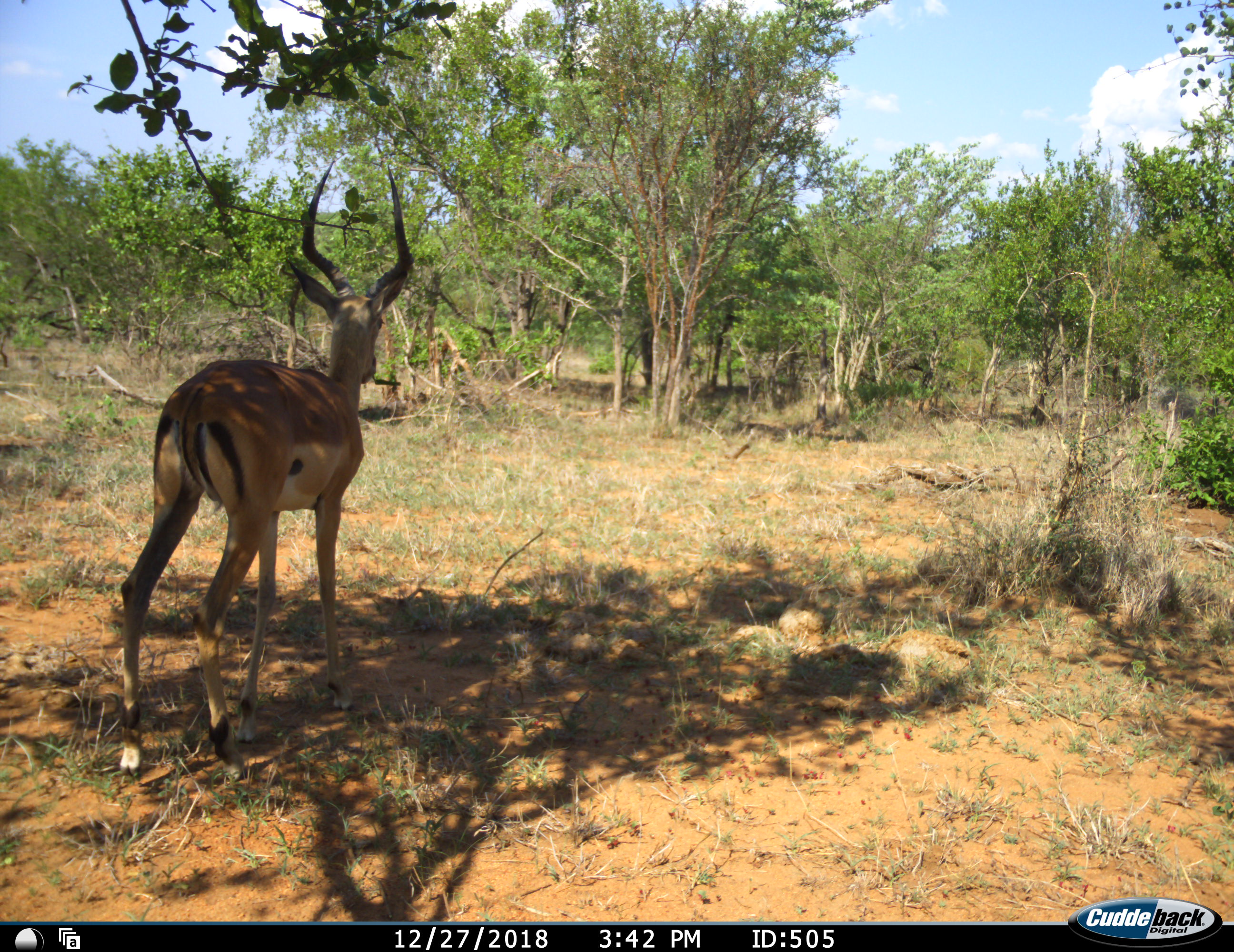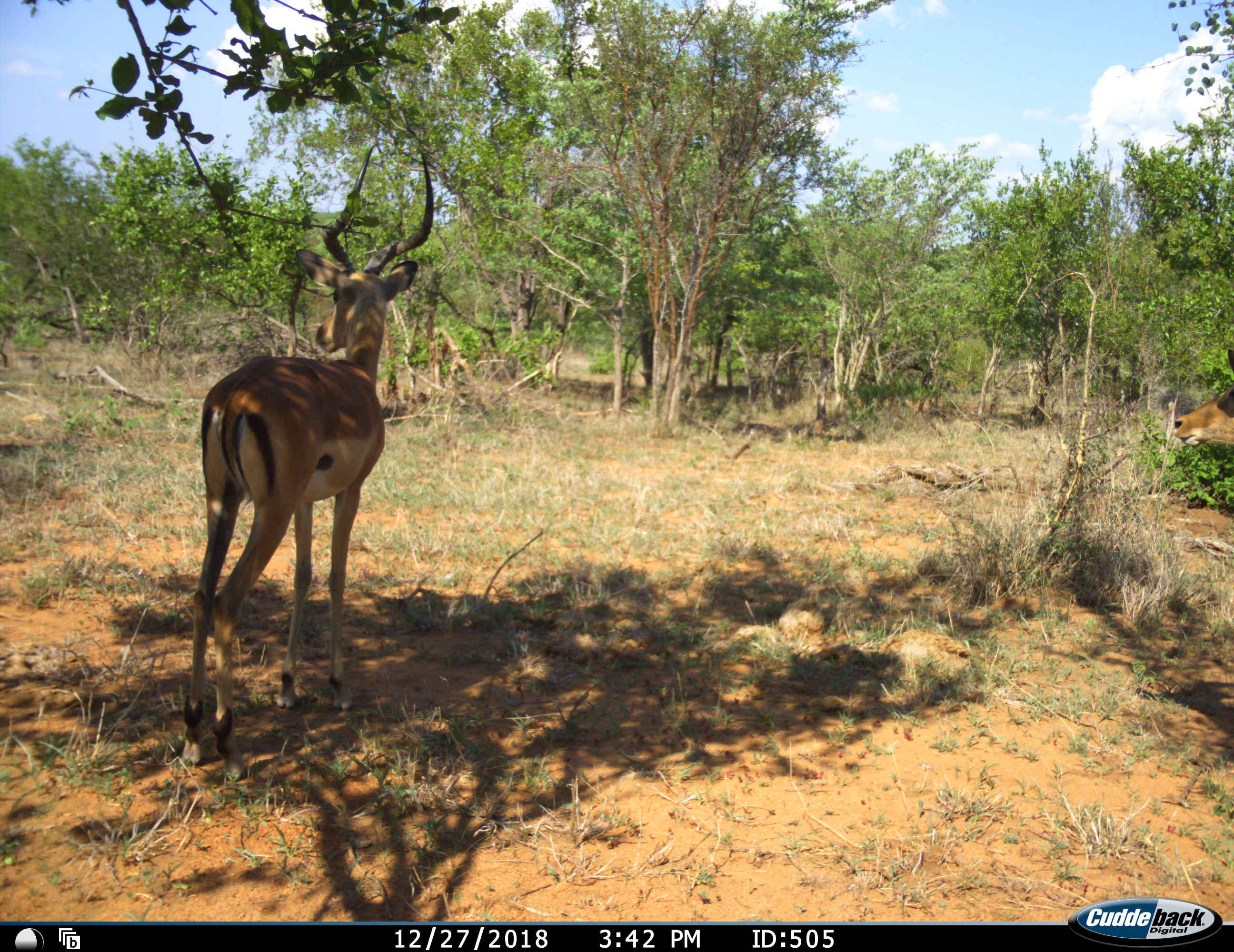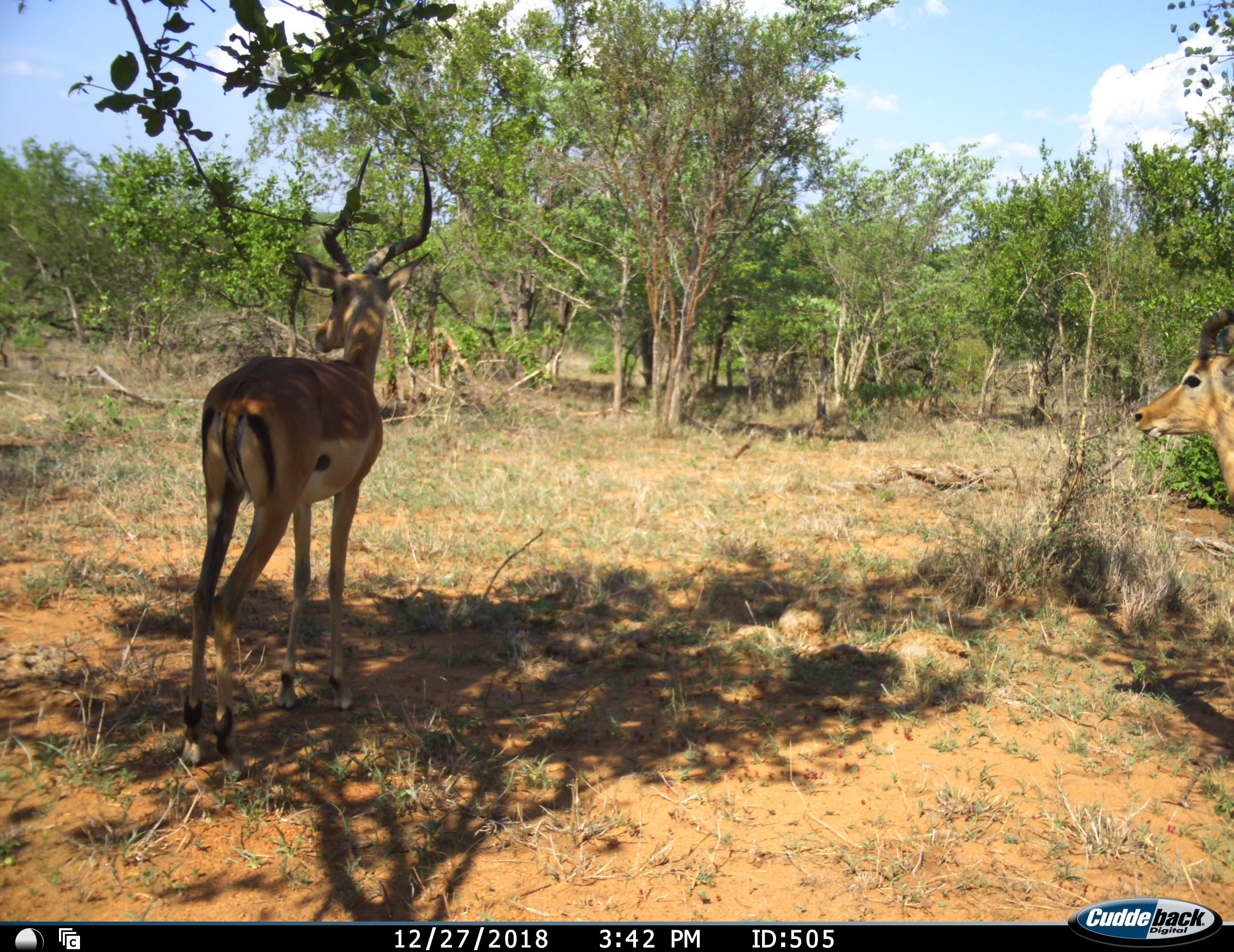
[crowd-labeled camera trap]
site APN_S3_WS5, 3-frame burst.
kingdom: Animalia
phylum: Chordata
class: Mammalia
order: Artiodactyla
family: Bovidae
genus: Aepyceros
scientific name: Aepyceros melampus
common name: impala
Impala (Aepyceros melampus), count 2. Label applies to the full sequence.